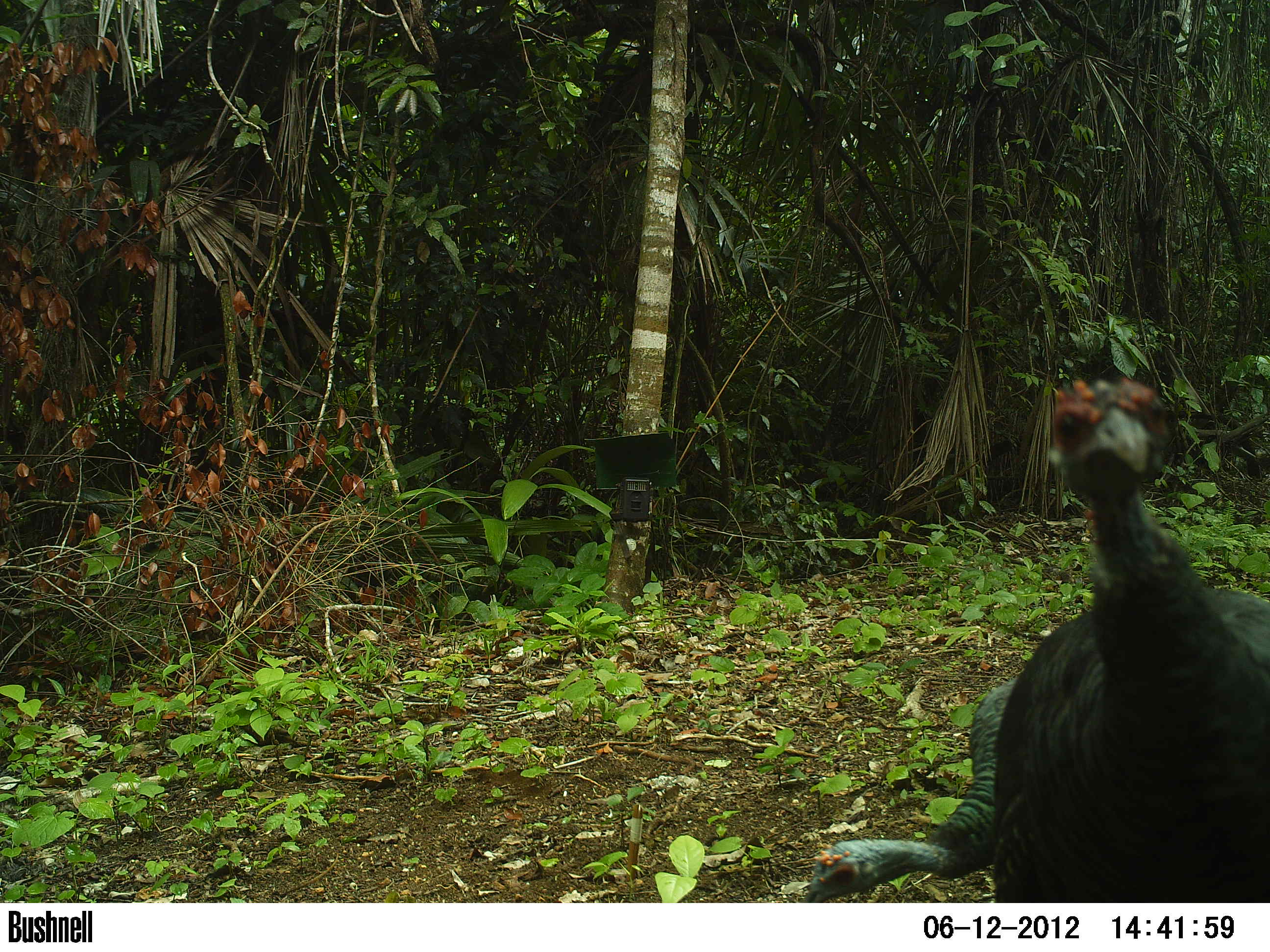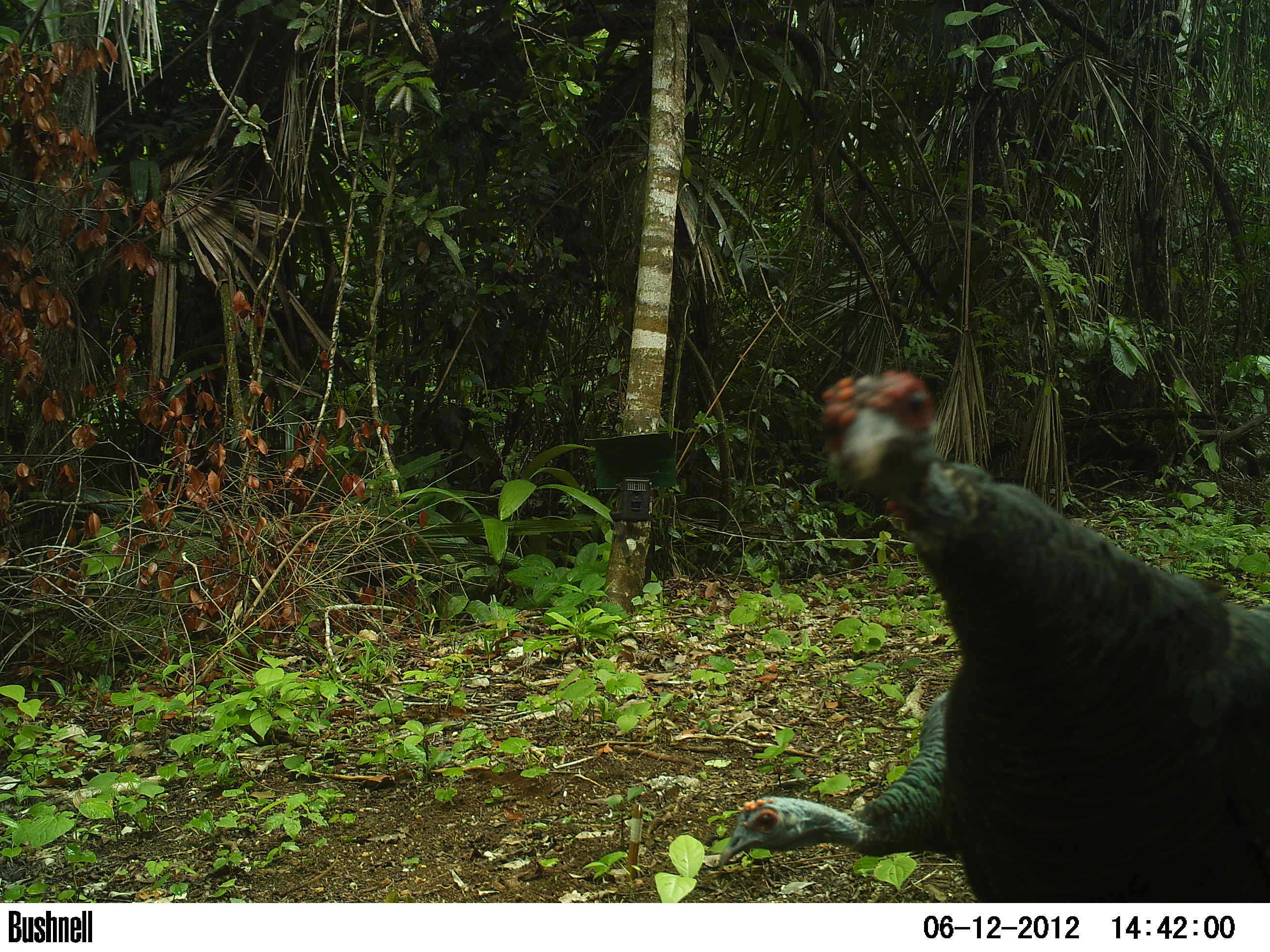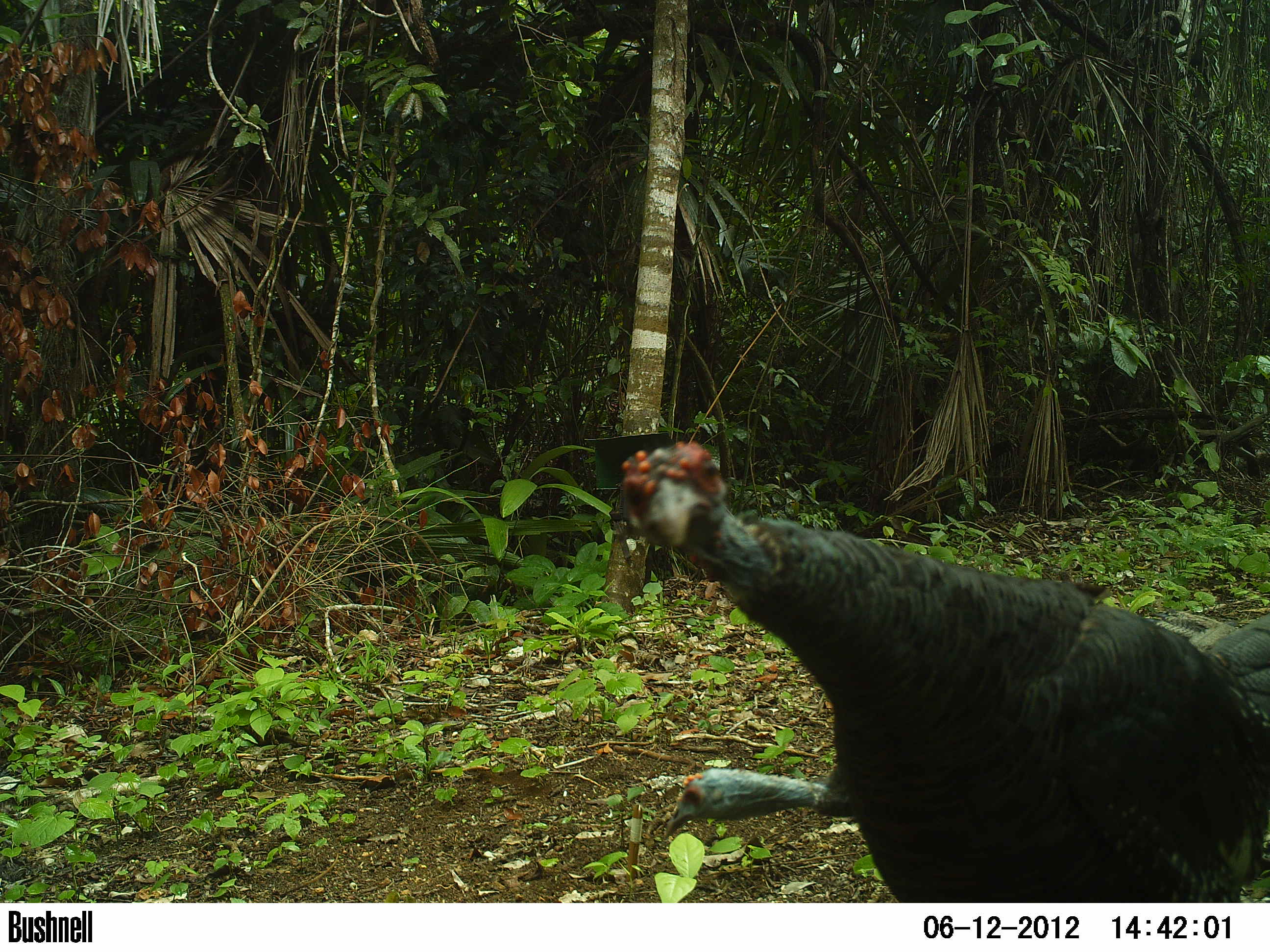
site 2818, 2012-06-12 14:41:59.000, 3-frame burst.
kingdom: Animalia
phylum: Chordata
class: Aves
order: Galliformes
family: Phasianidae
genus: Meleagris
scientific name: Meleagris ocellata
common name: ocellated turkey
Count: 5.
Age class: adult.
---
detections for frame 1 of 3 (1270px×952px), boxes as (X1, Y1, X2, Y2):
meleagris ocellata: (990, 376, 1270, 902); (802, 674, 1017, 902)